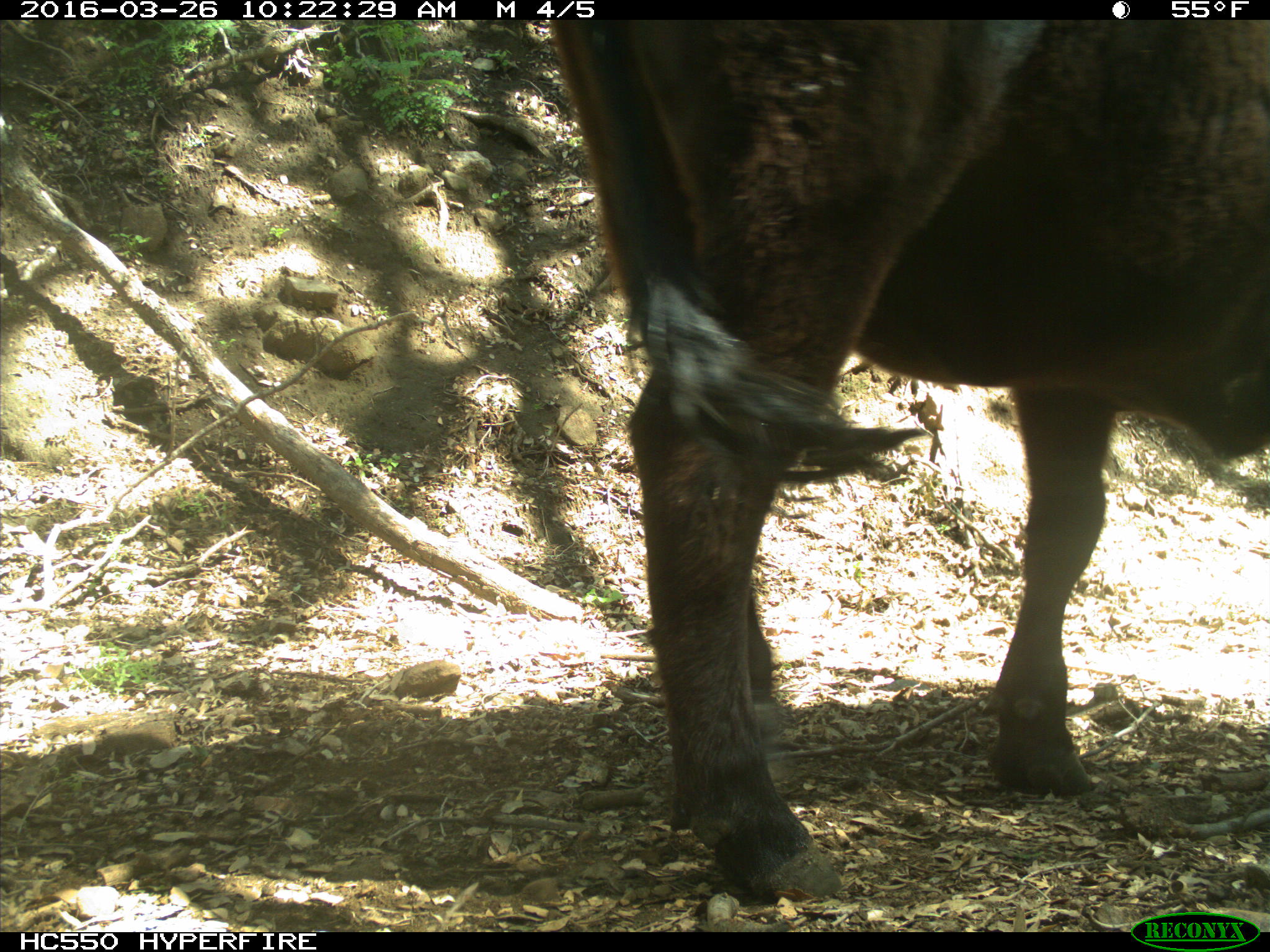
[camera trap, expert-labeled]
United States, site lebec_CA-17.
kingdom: Animalia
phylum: Chordata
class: Mammalia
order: Artiodactyla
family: Bovidae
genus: Bos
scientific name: Bos taurus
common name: domestic cow